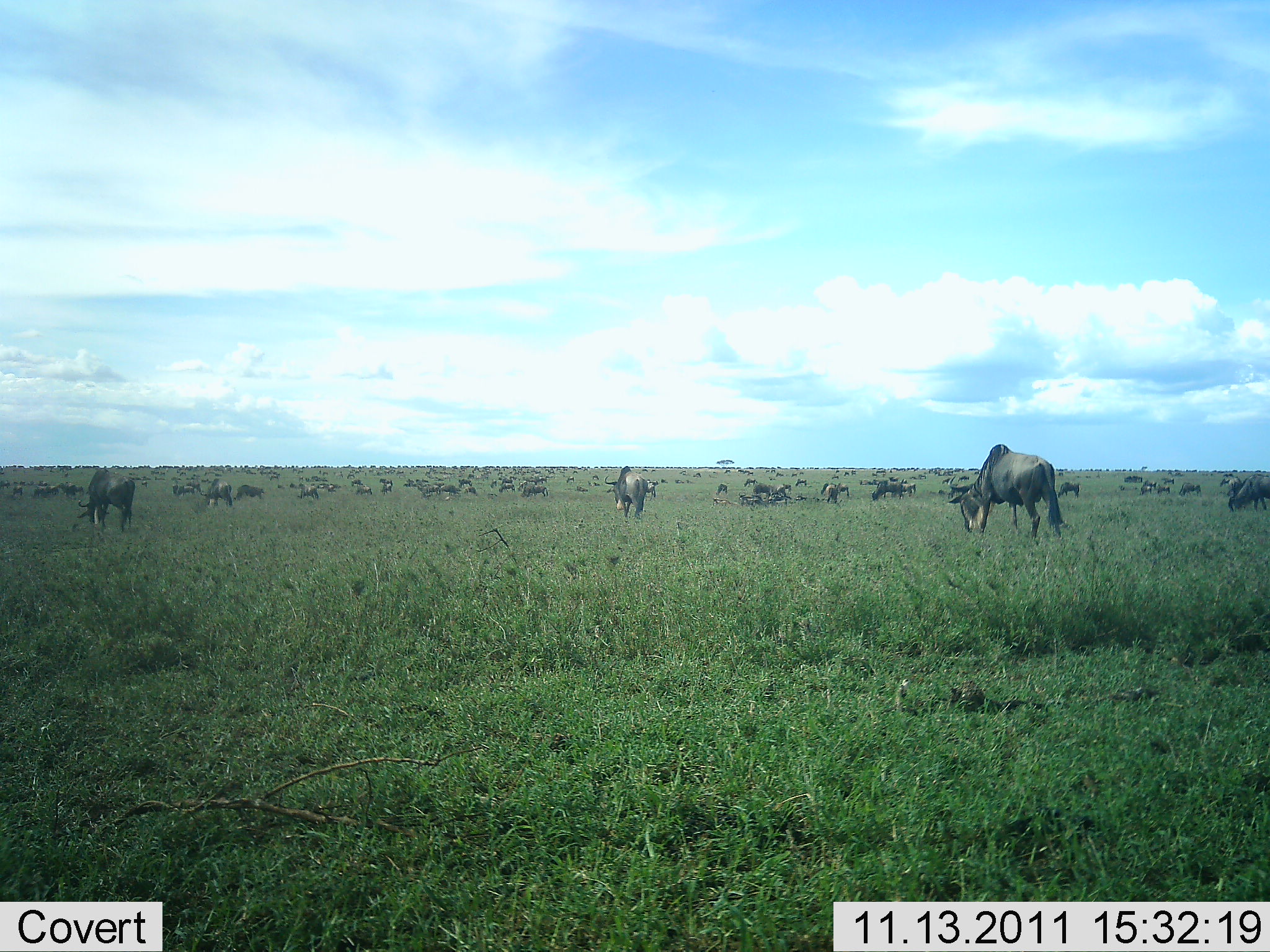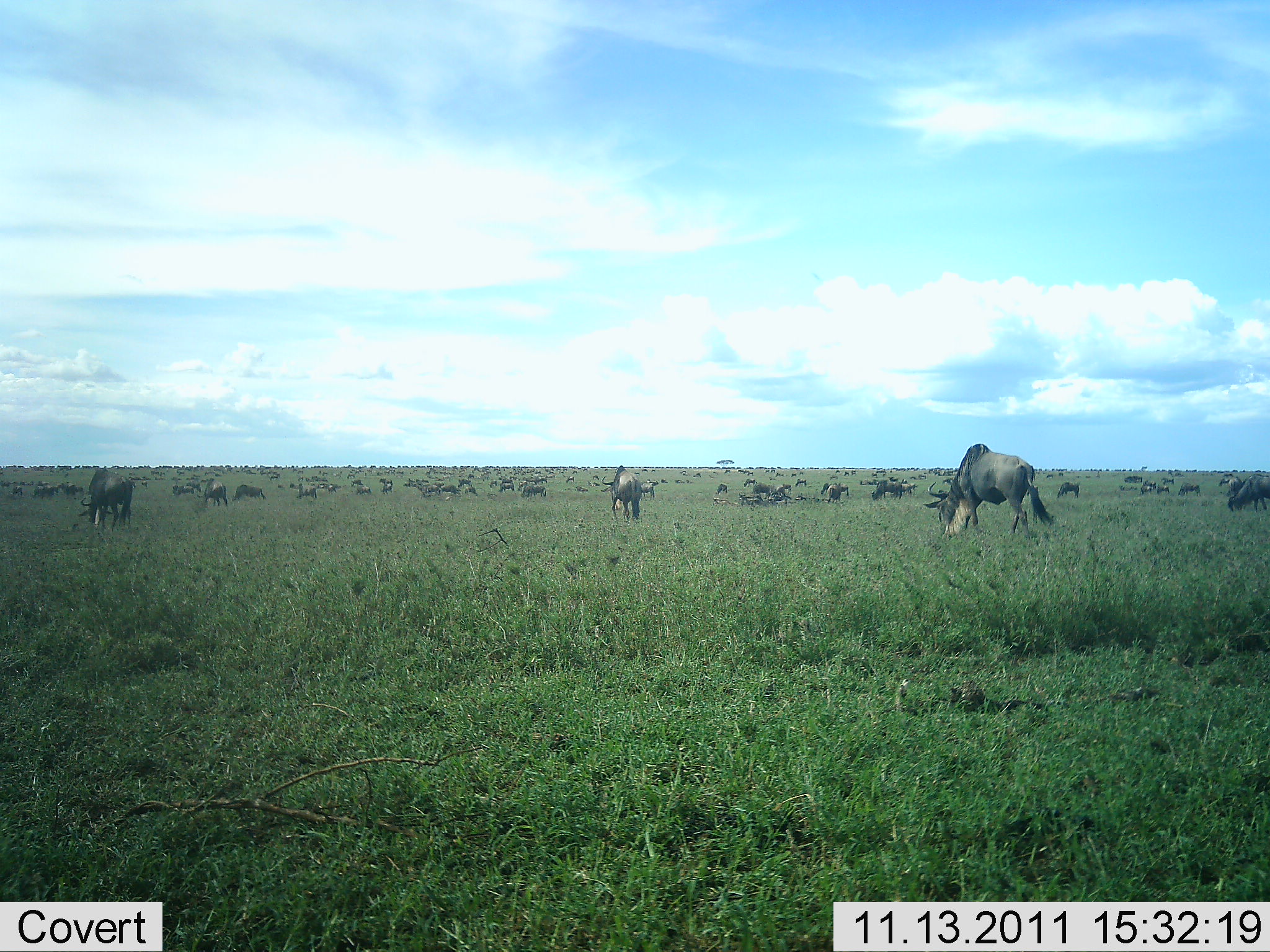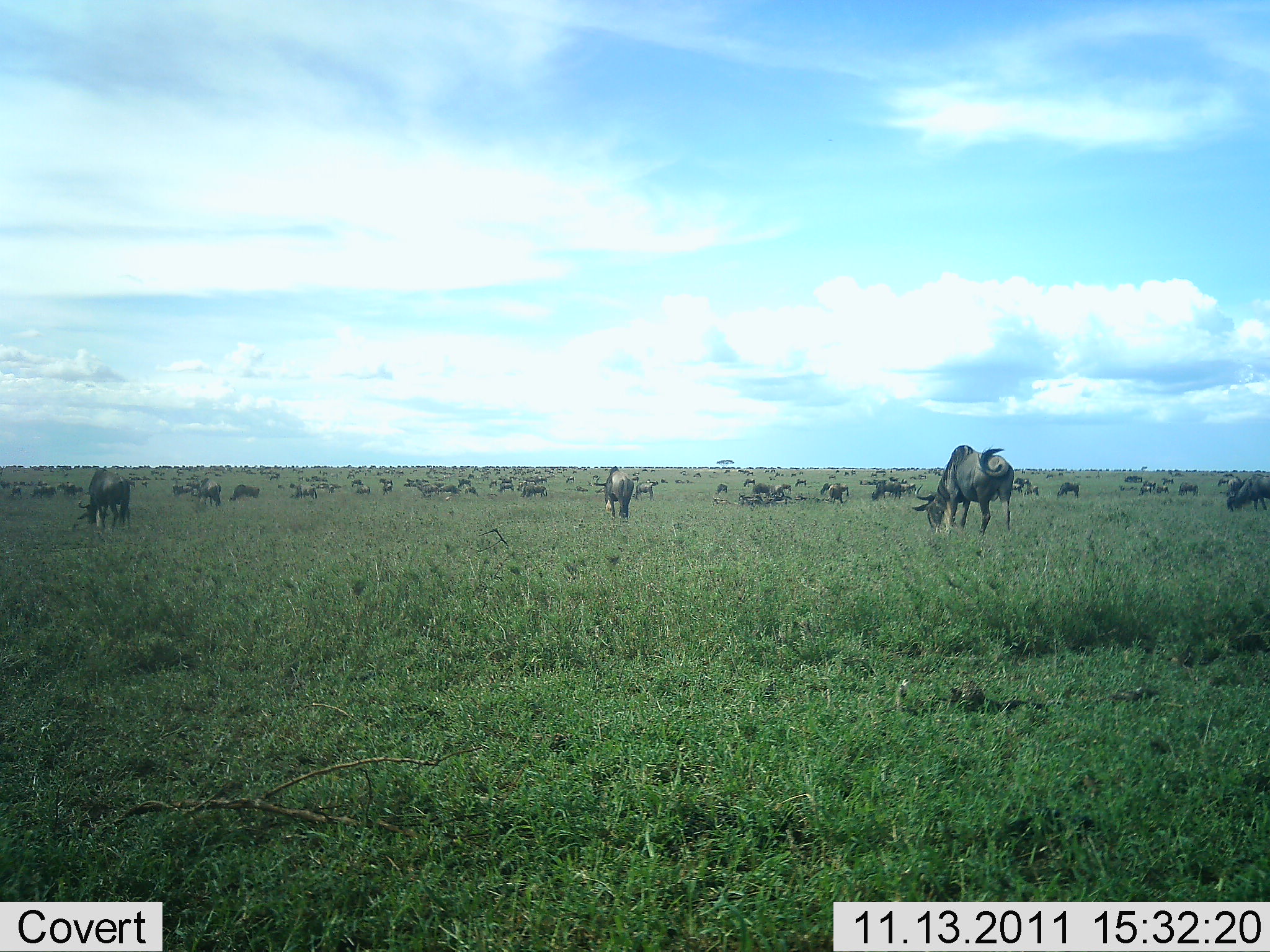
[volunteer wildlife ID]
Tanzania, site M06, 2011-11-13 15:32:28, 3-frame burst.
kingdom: Animalia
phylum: Chordata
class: Mammalia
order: Artiodactyla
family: Bovidae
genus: Connochaetes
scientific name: Connochaetes taurinus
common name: blue wildebeest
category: wildebeest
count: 51+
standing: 53%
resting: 5%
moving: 37%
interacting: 5%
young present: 5%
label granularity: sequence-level